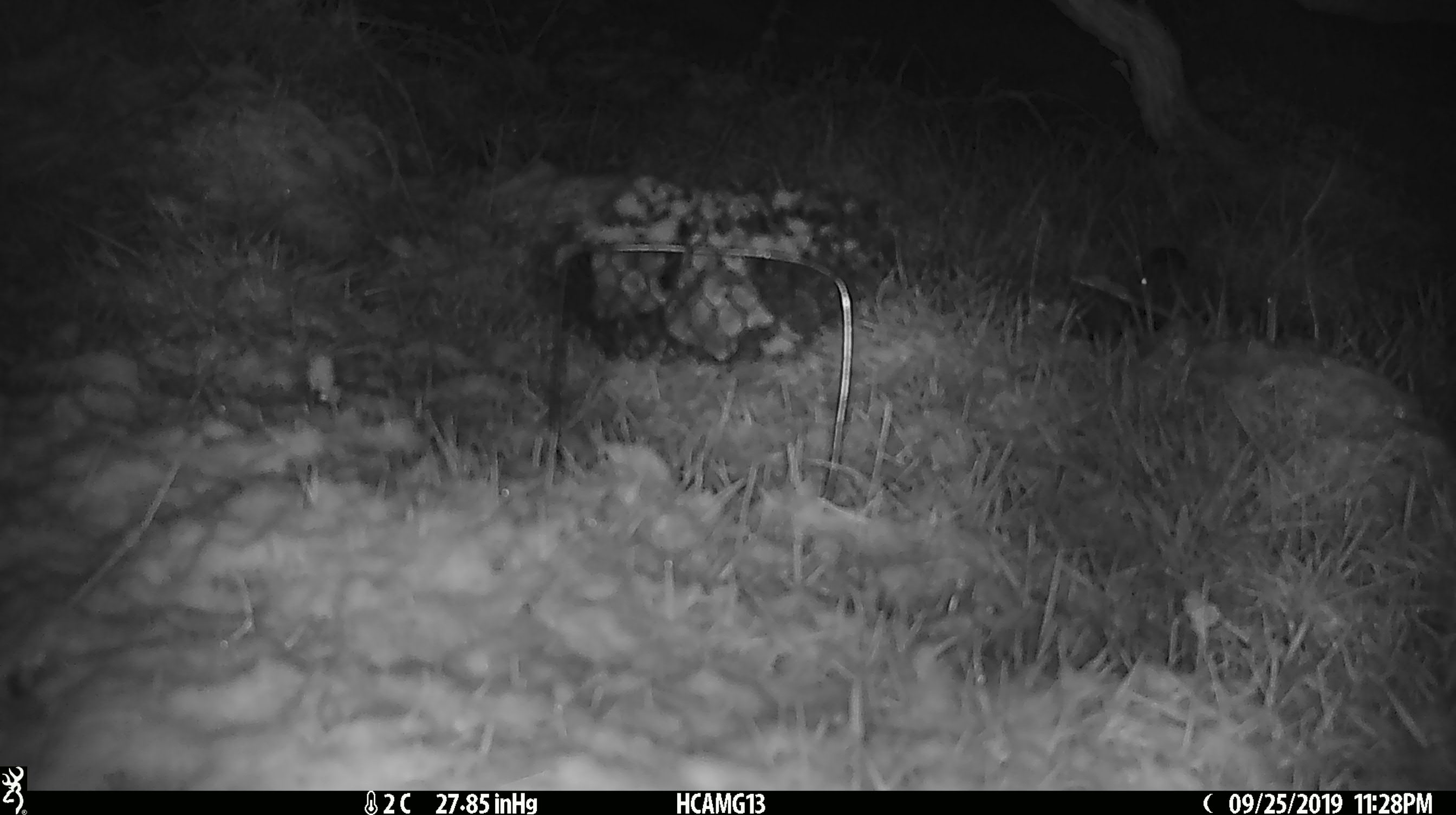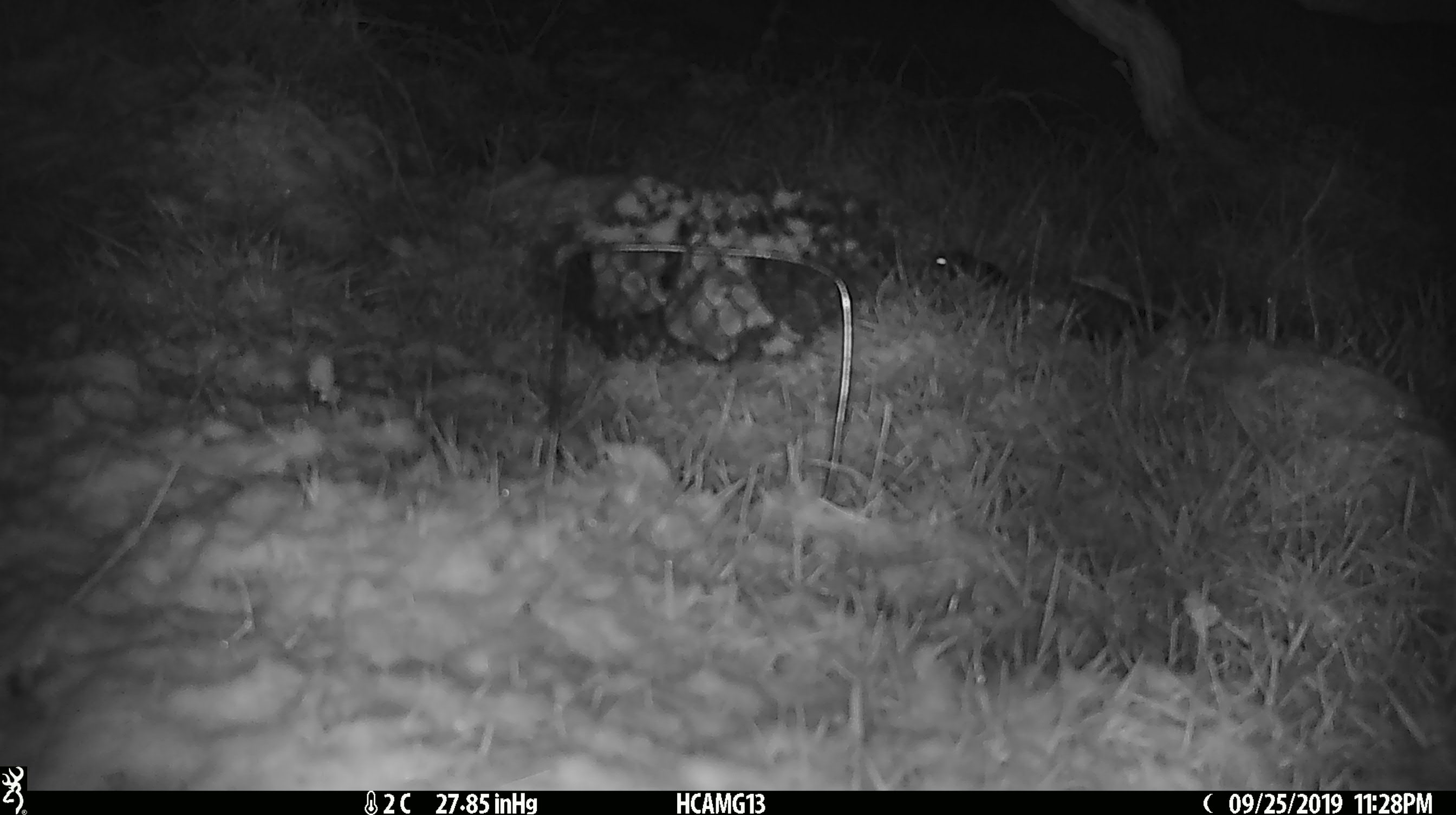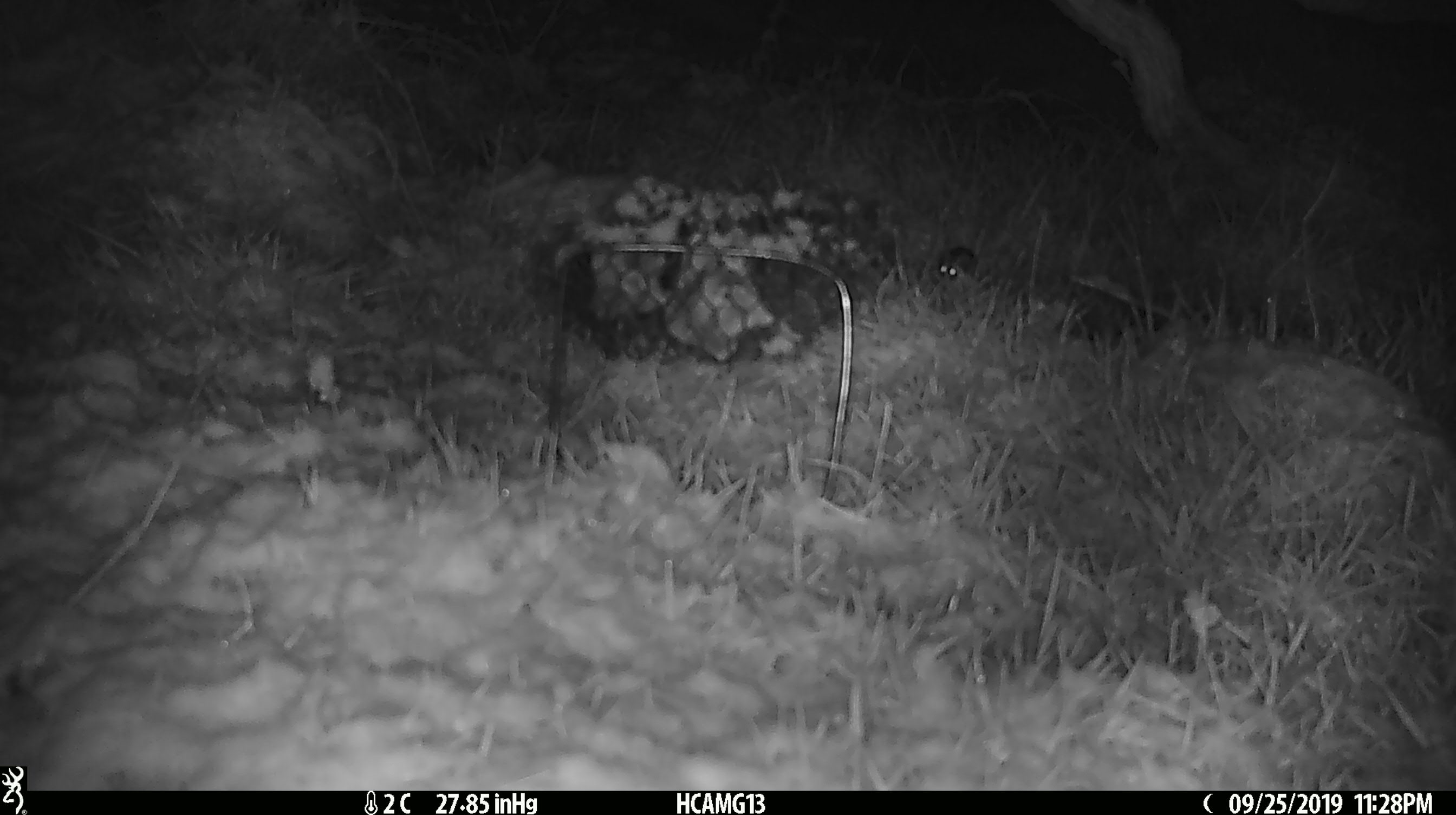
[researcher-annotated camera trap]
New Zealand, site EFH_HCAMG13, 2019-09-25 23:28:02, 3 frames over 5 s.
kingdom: Animalia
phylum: Chordata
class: Mammalia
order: Rodentia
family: Muridae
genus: Mus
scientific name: Mus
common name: mouse